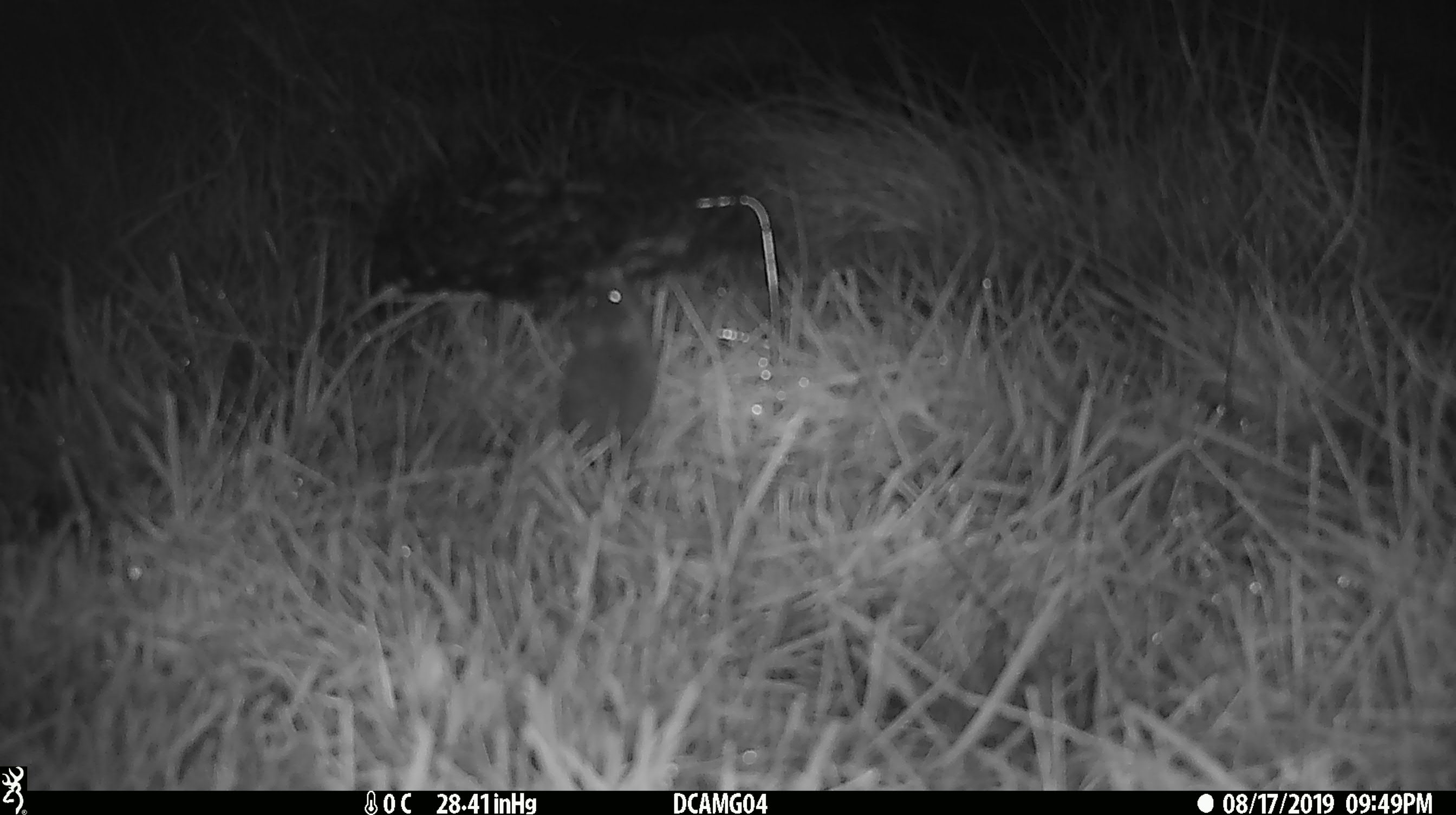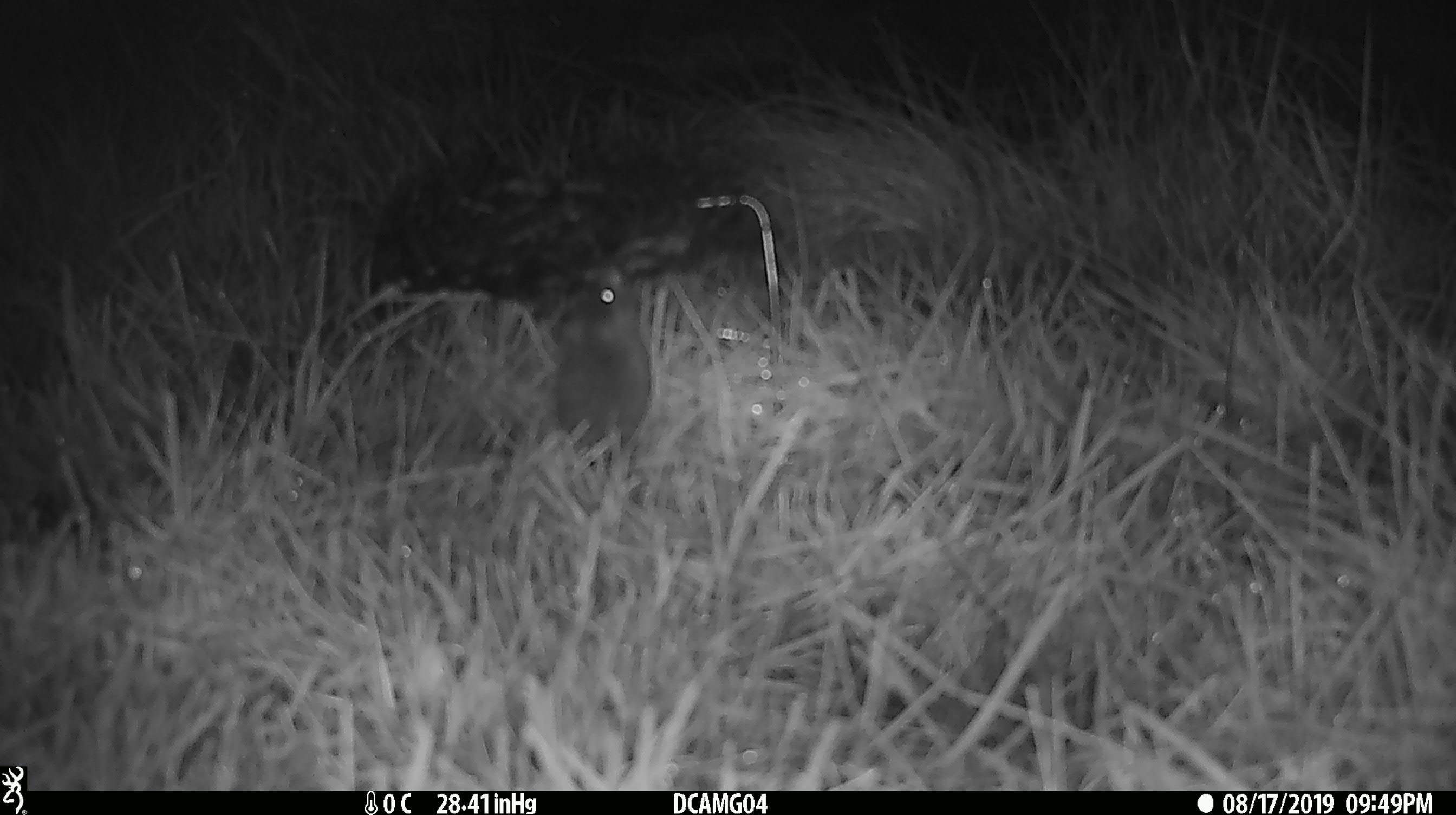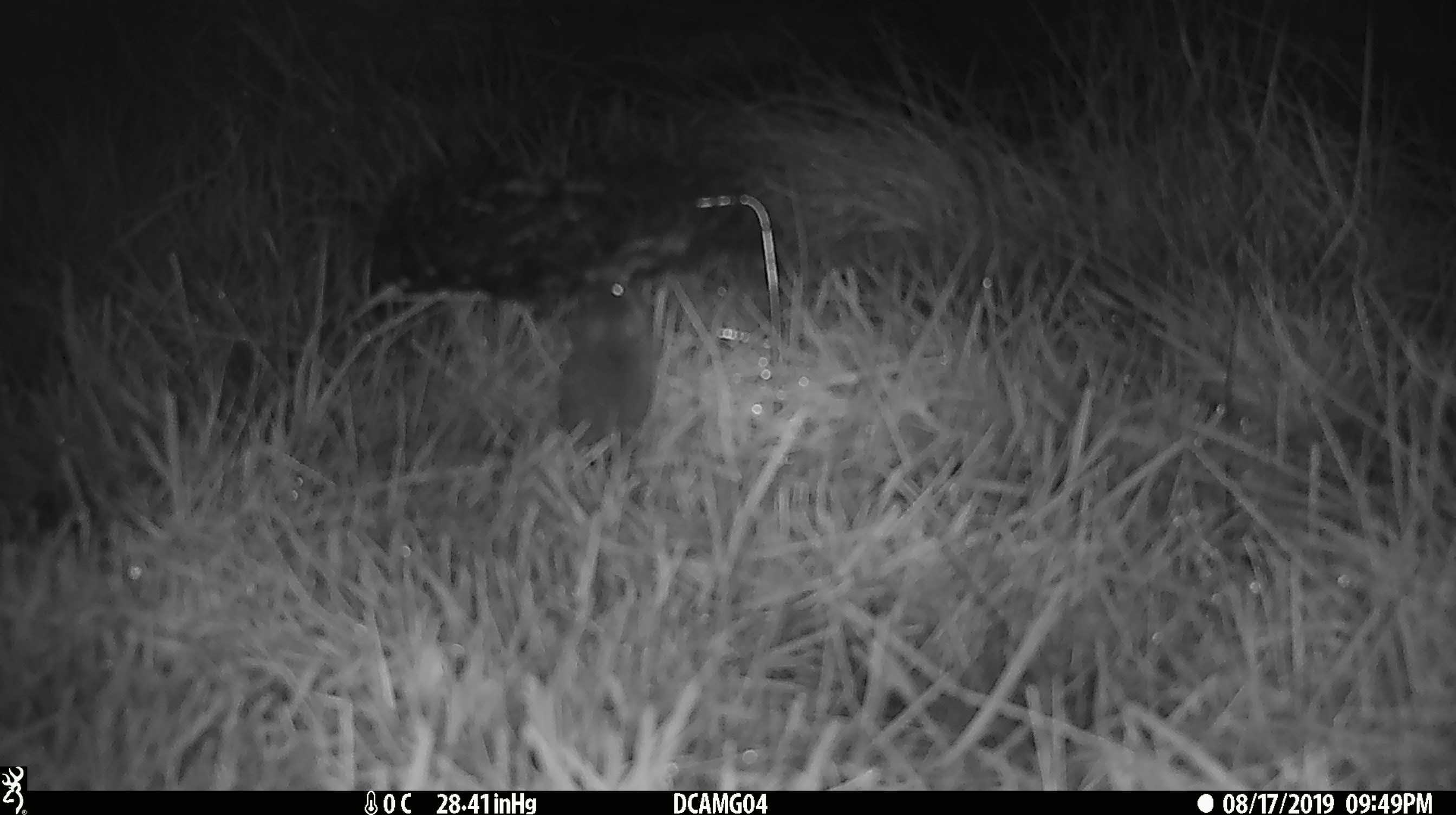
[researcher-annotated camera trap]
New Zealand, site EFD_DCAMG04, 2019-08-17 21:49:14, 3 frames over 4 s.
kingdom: Animalia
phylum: Chordata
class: Mammalia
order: Rodentia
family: Muridae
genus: Mus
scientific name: Mus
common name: mouse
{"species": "mouse (Mus)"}